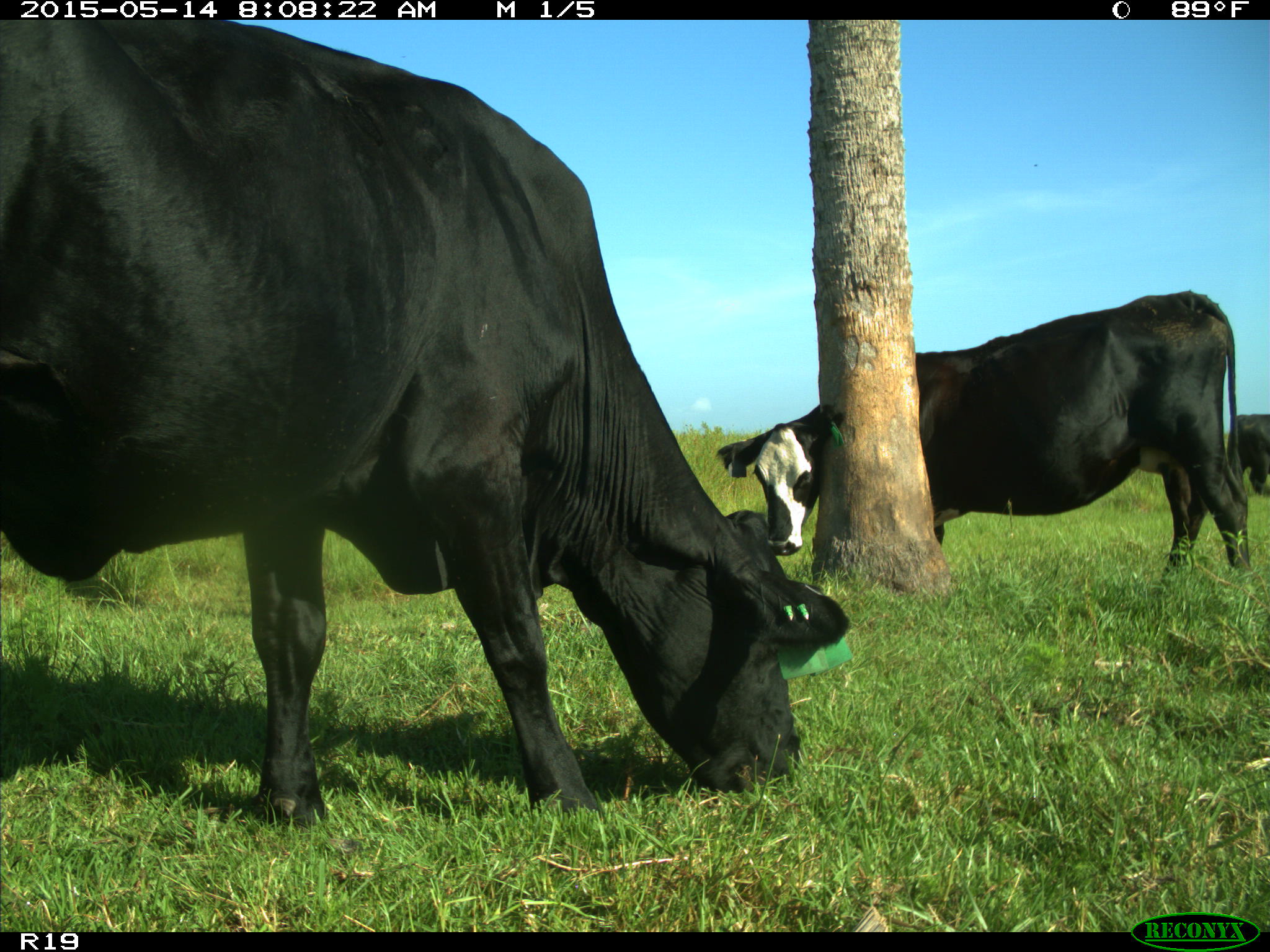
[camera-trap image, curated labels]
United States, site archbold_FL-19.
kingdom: Animalia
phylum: Chordata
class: Mammalia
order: Artiodactyla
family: Bovidae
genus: Bos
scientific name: Bos taurus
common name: domestic cow